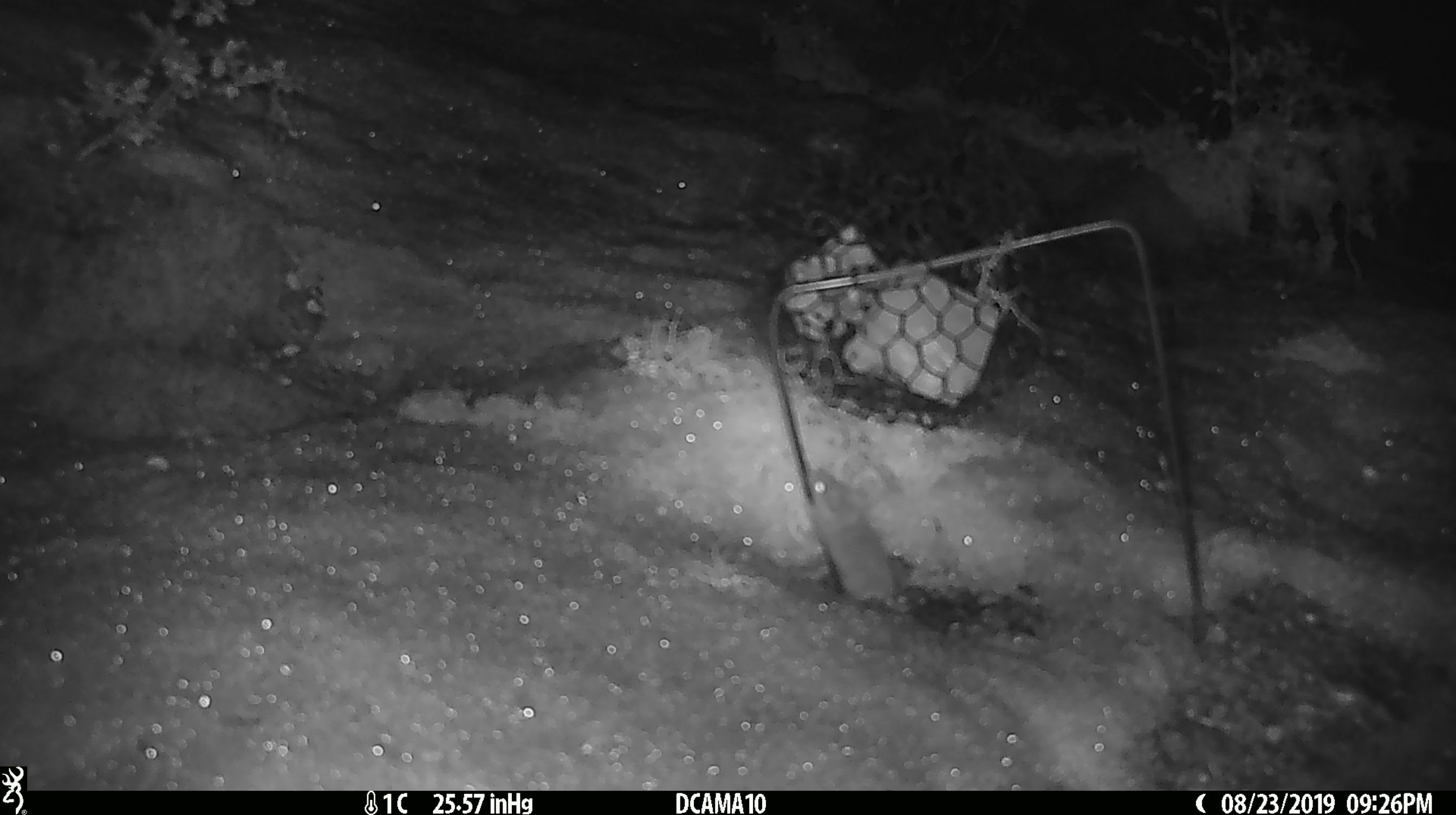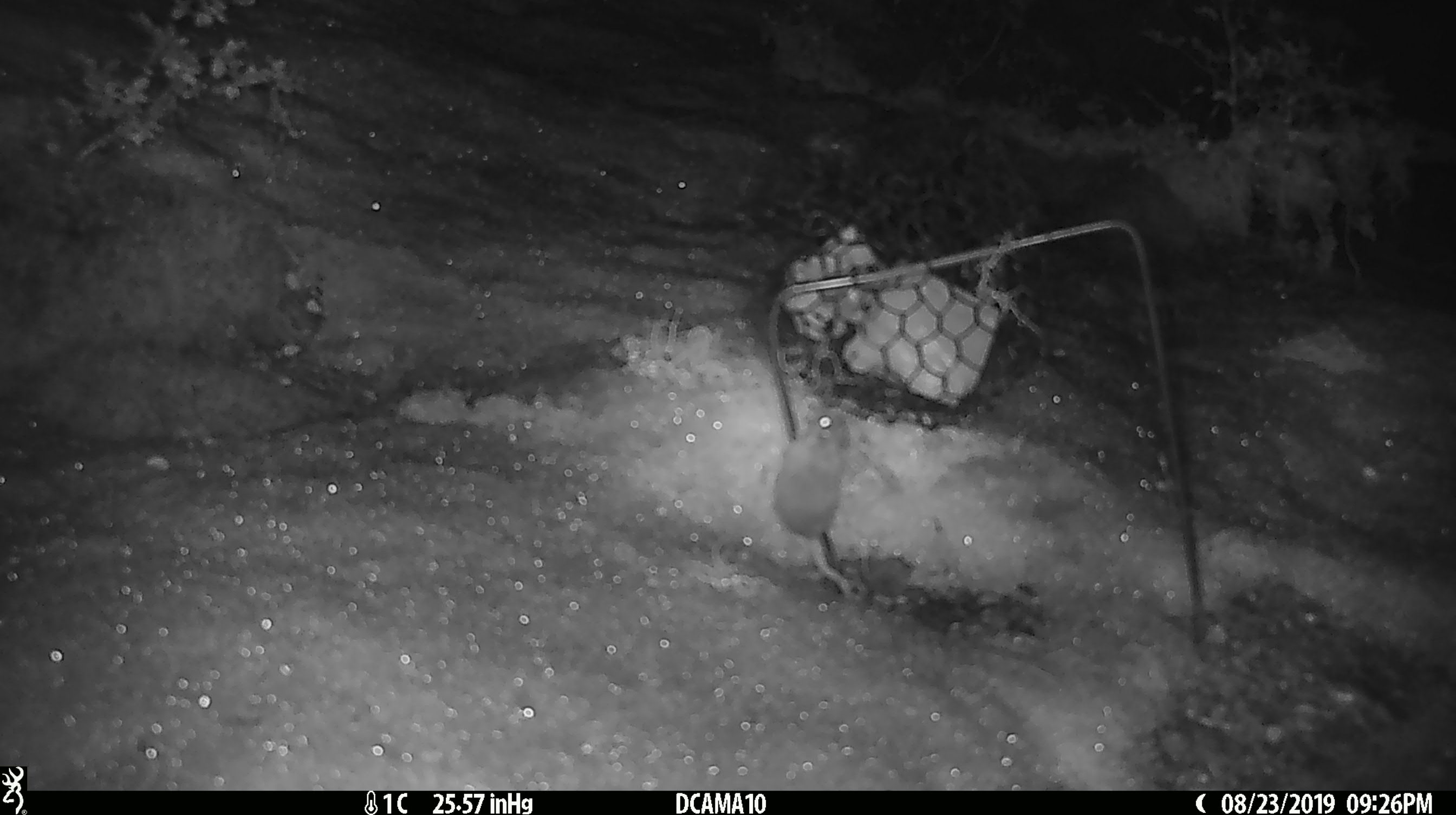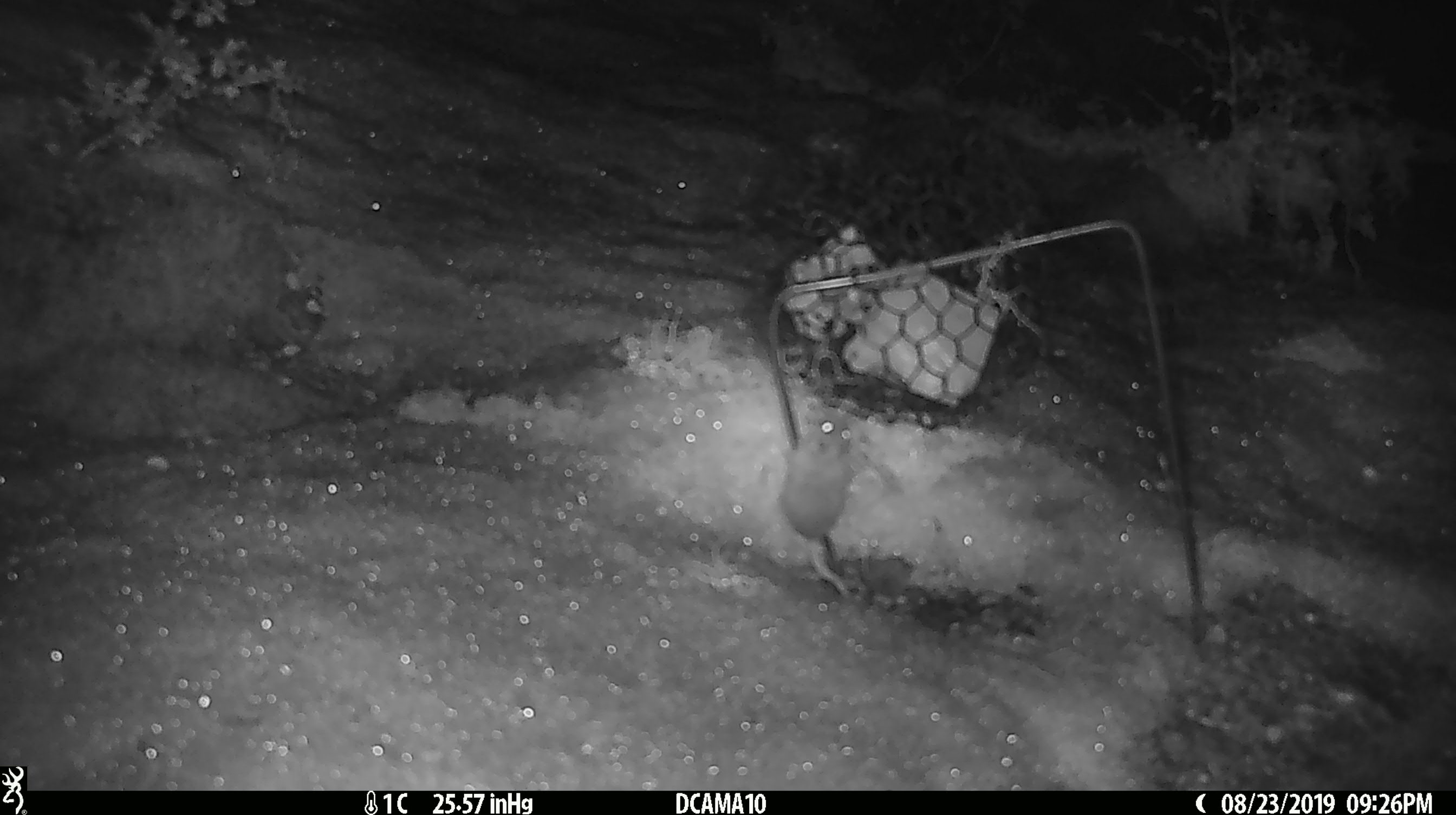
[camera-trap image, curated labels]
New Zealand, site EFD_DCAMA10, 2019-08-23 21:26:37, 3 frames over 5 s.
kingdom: Animalia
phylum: Chordata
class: Mammalia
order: Rodentia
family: Muridae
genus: Mus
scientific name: Mus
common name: mouse